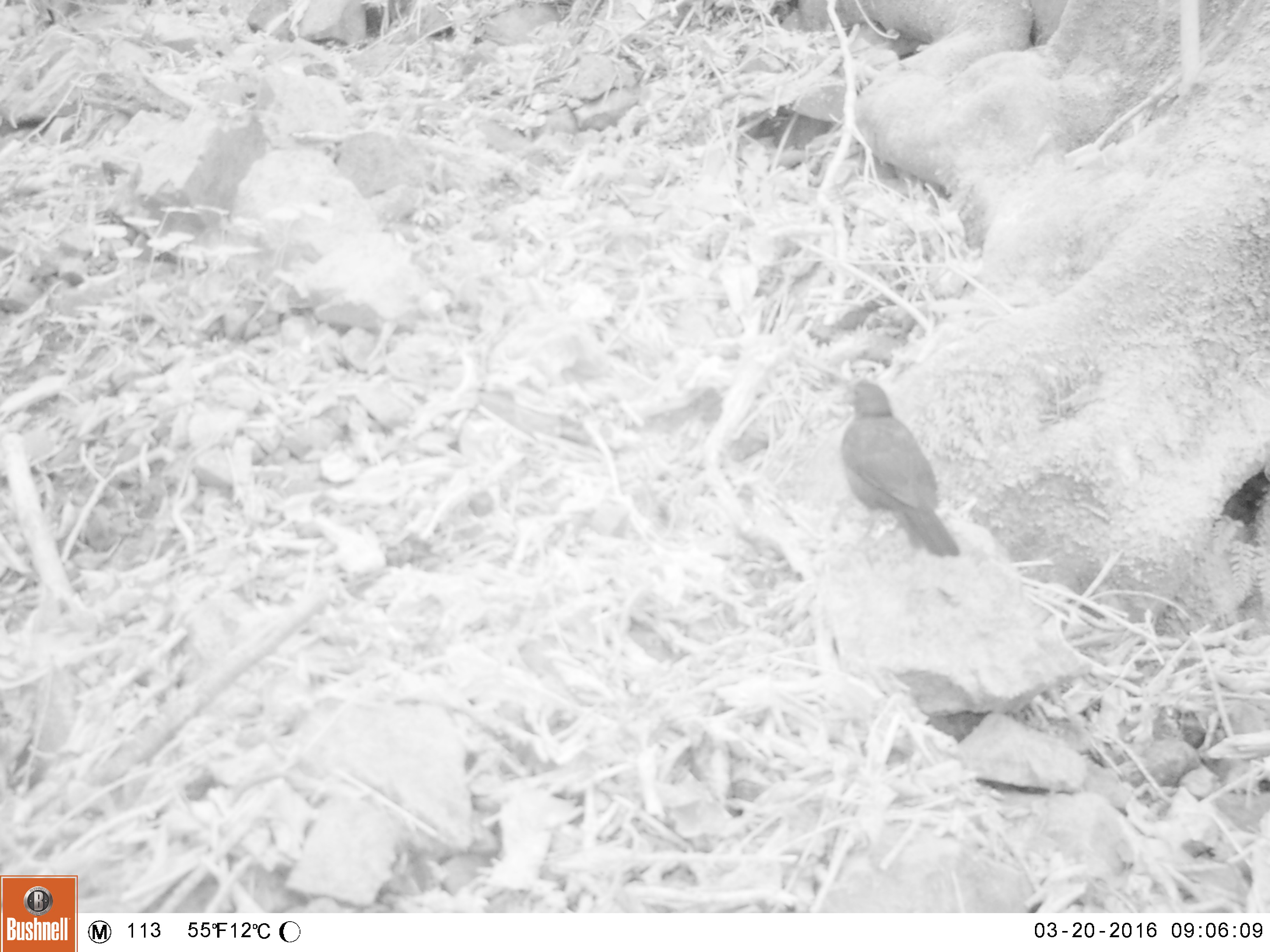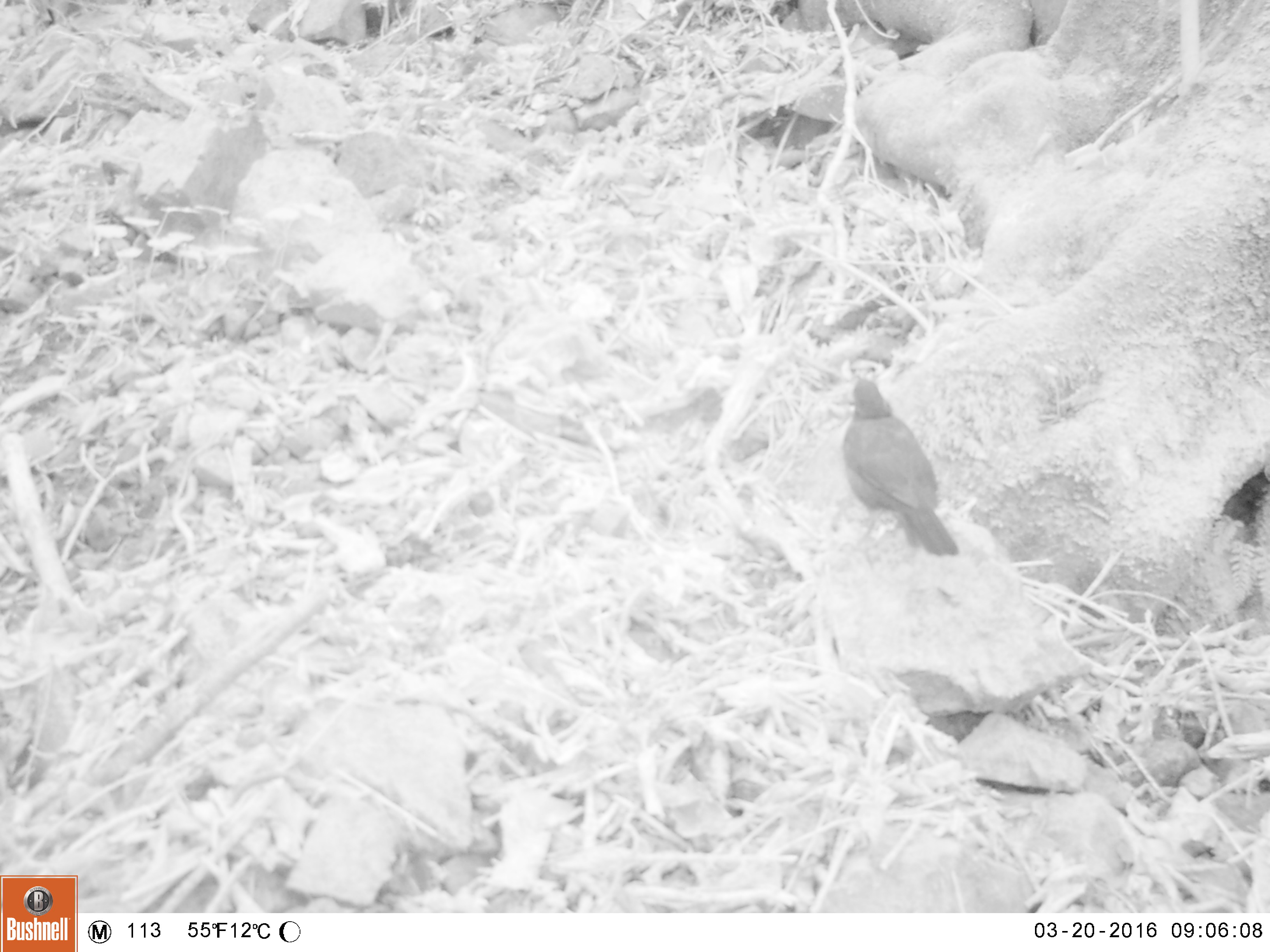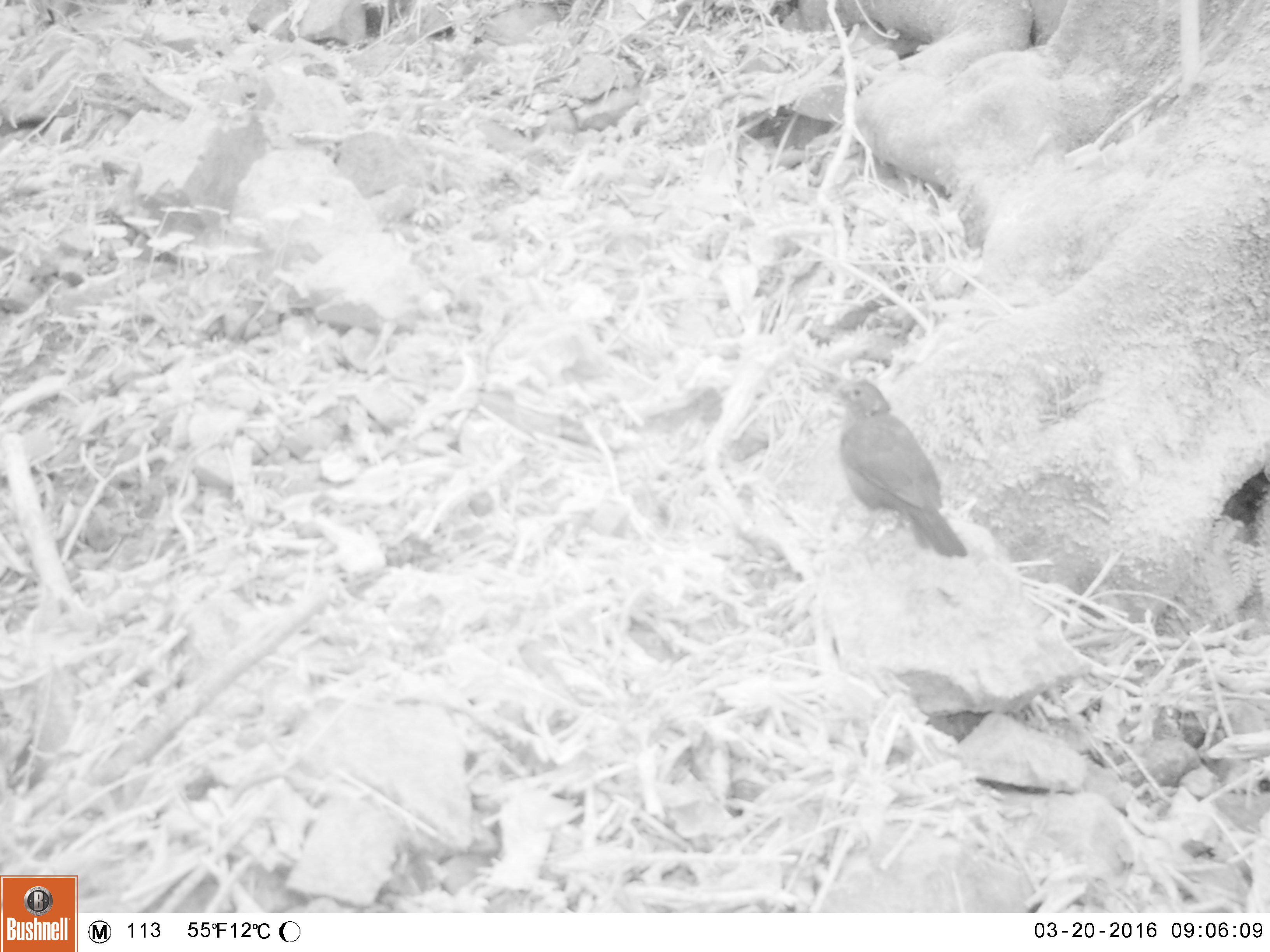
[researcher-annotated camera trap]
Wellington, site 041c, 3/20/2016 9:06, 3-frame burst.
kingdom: Animalia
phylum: Chordata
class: Aves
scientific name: Aves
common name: bird